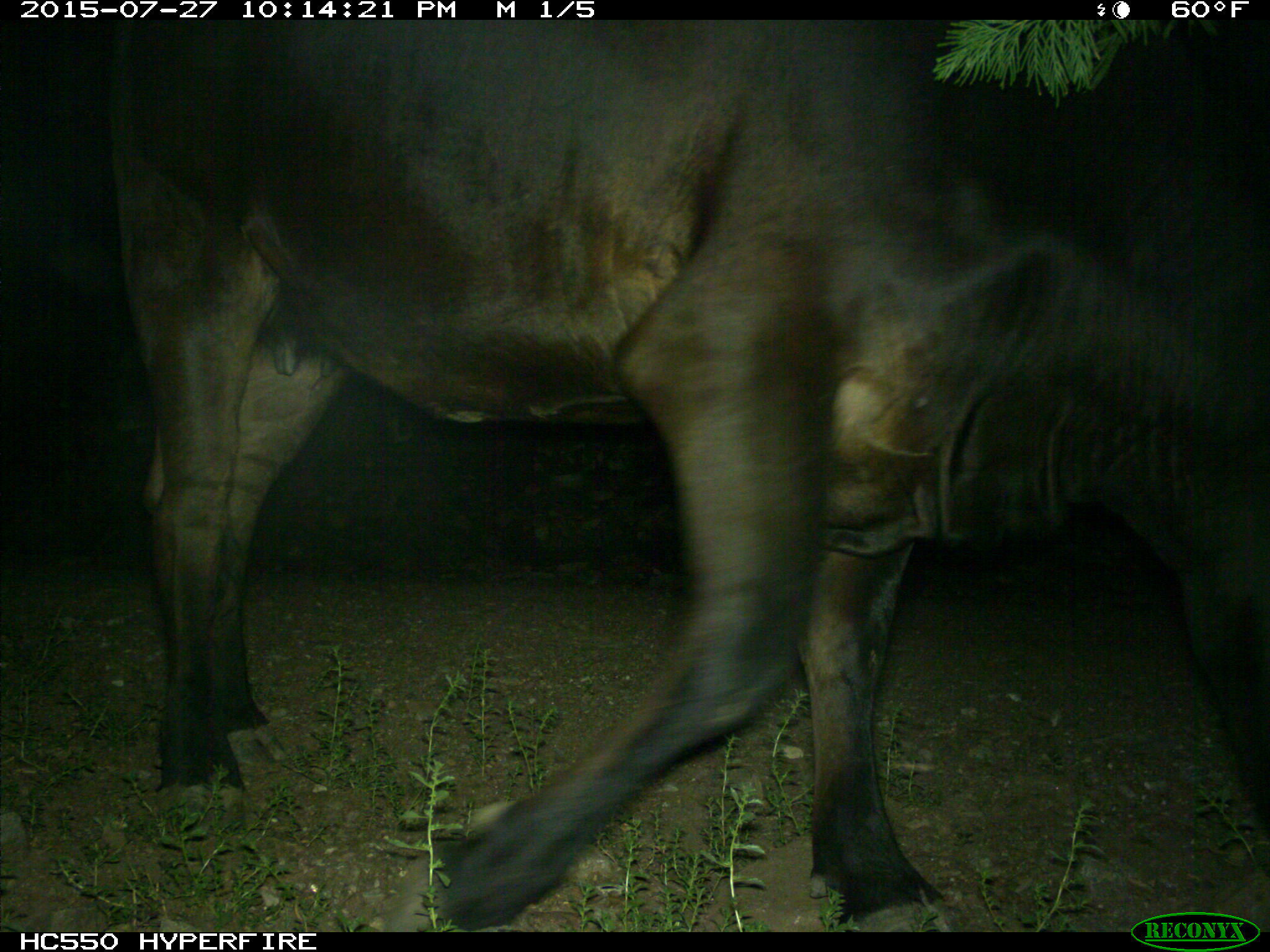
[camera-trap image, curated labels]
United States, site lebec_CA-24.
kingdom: Animalia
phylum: Chordata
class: Mammalia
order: Artiodactyla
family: Bovidae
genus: Bos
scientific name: Bos taurus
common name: domestic cow